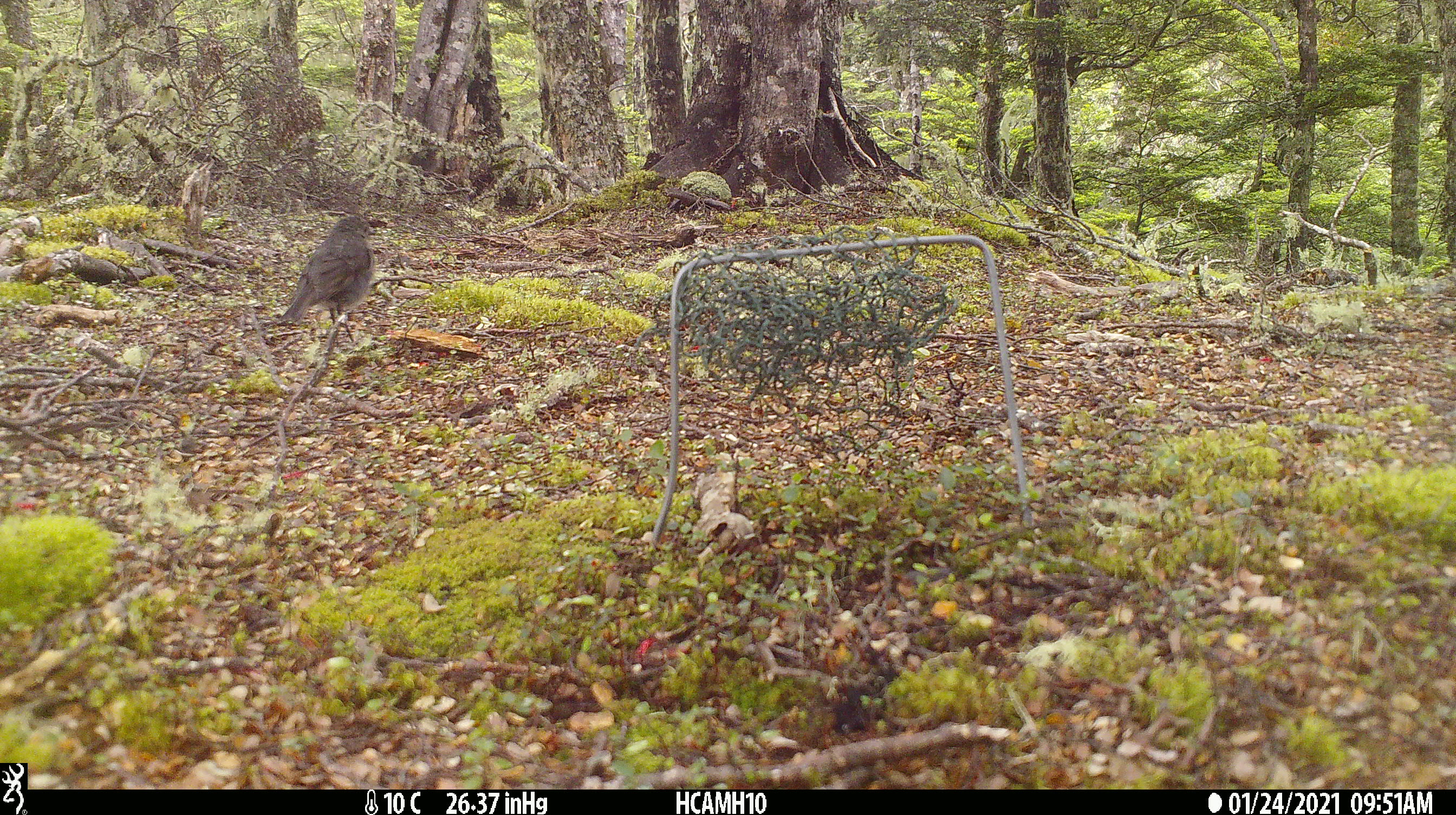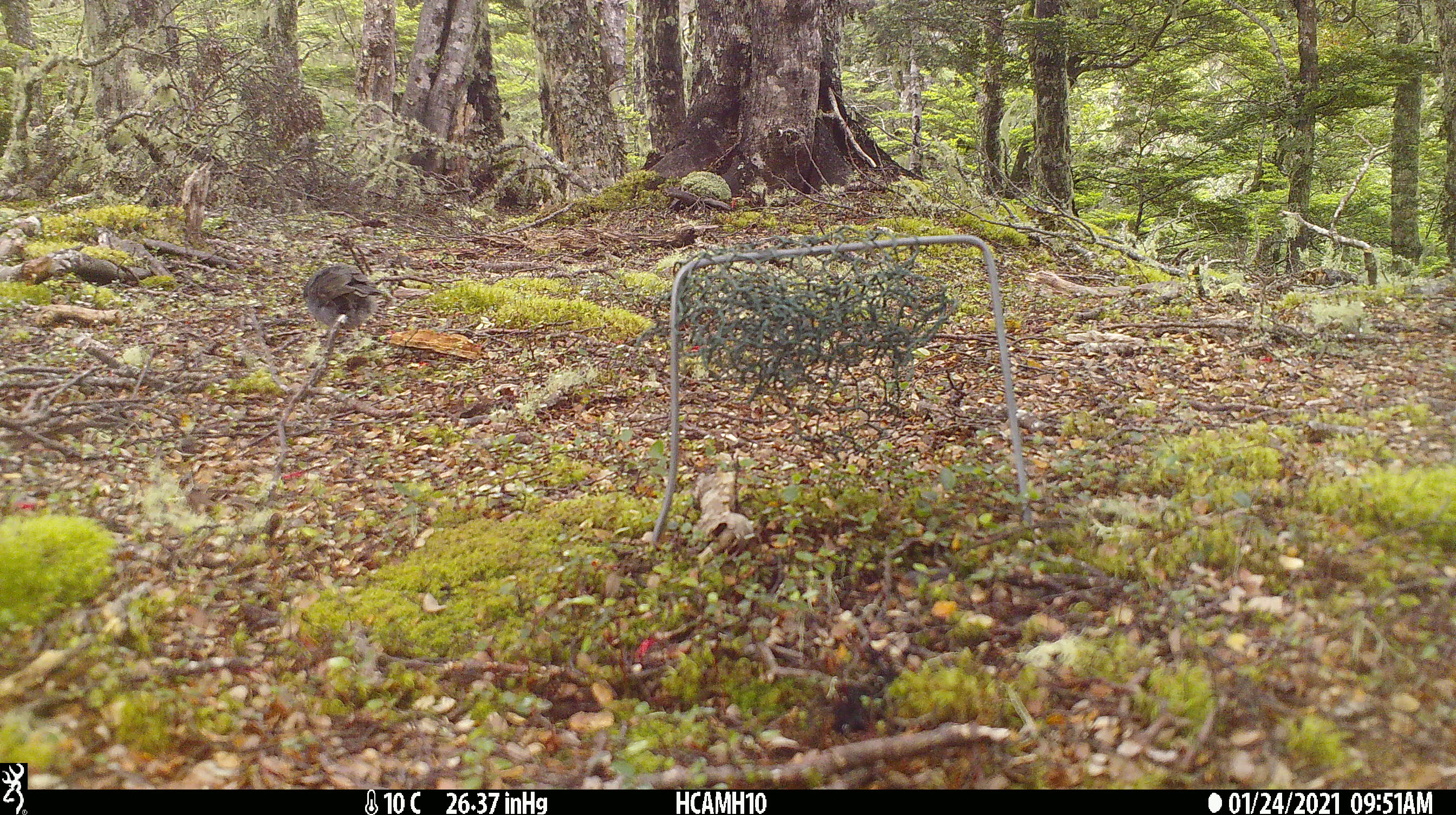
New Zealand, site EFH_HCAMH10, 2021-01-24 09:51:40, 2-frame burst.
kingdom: Animalia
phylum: Chordata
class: Aves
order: Passeriformes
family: Petroicidae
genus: Petroica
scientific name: Petroica australis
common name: new zealand robin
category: robin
Robin (new zealand robin) (Petroica australis).